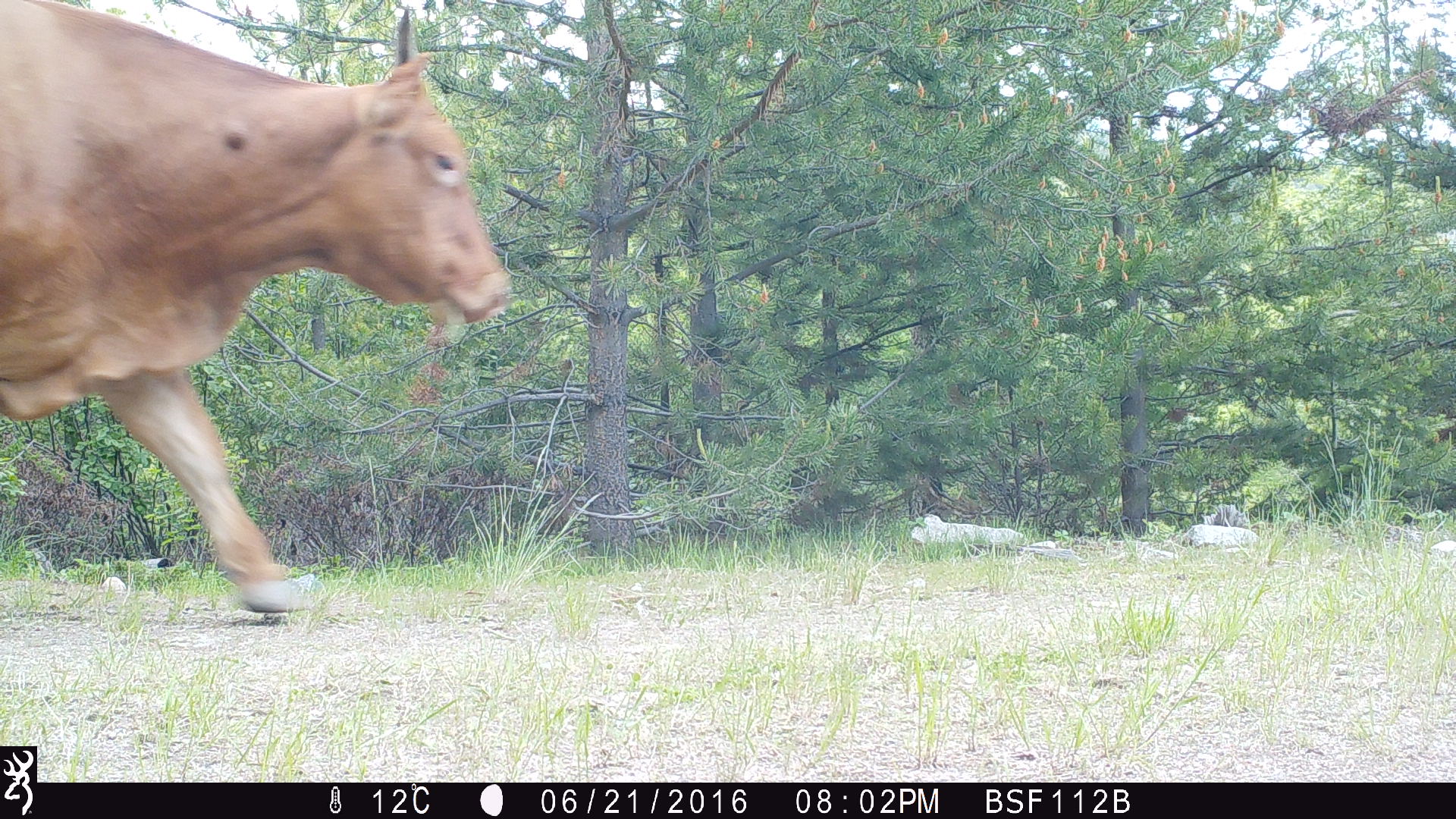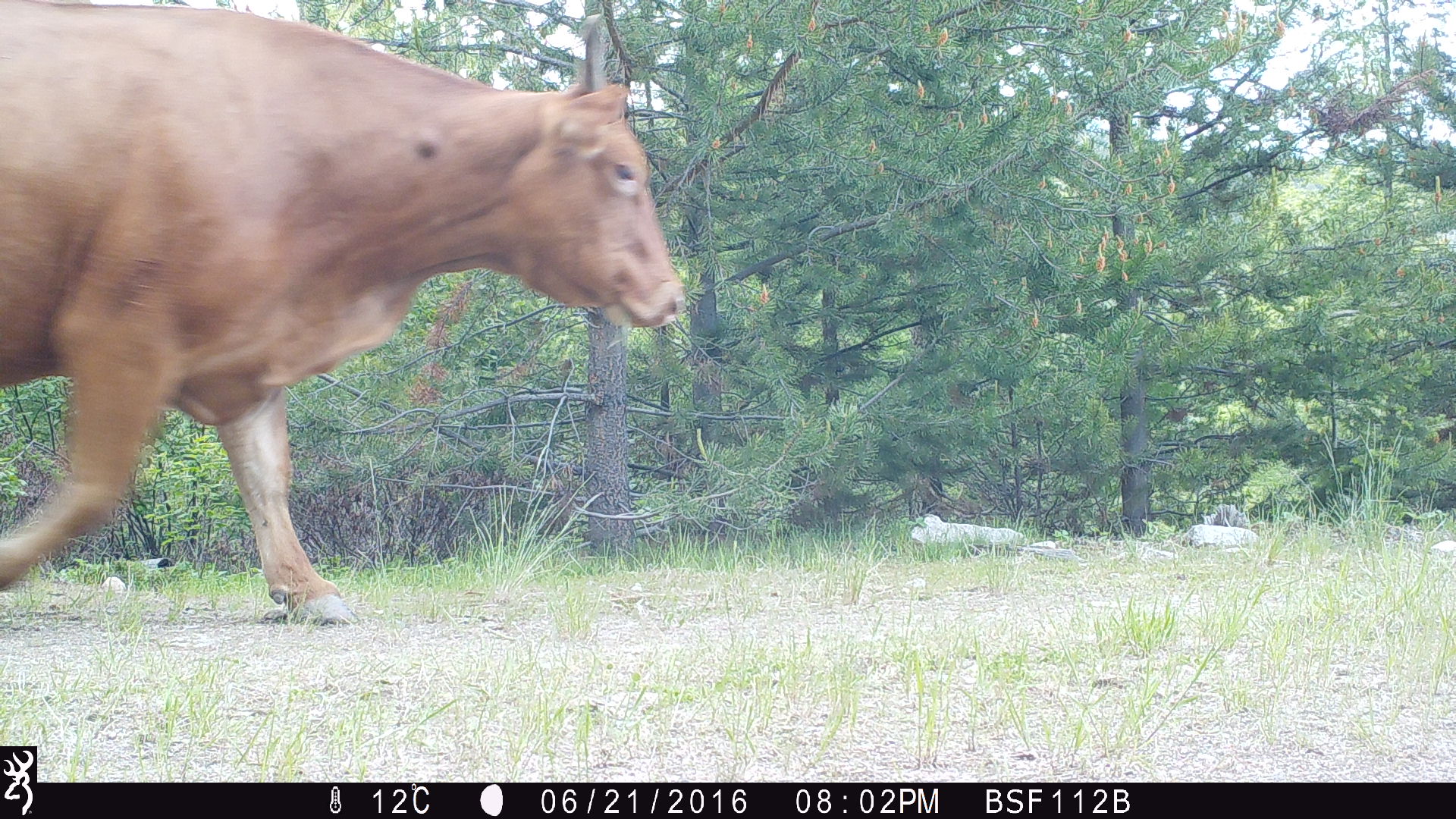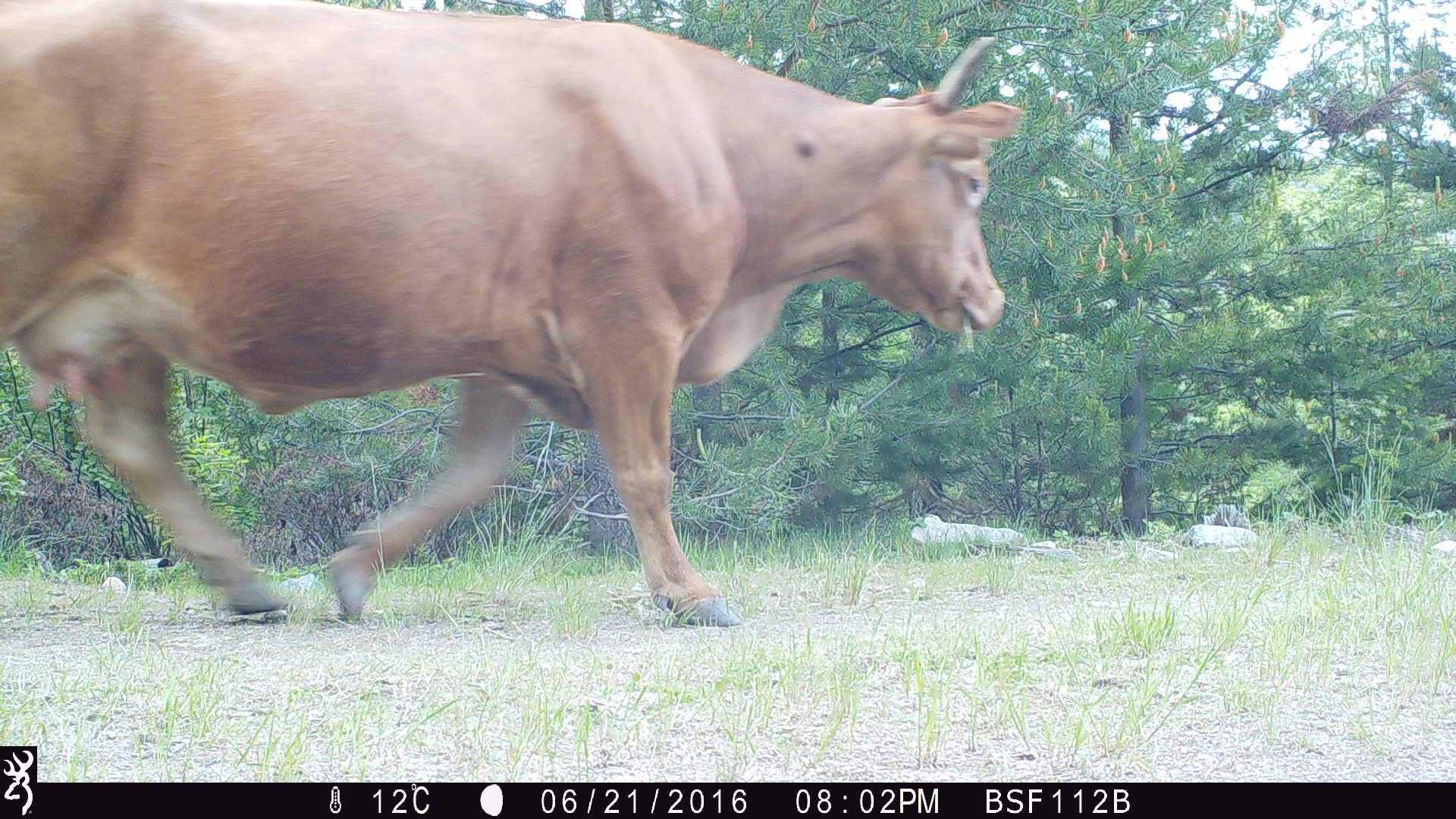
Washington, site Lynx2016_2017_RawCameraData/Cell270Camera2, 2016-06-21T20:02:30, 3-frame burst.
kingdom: Animalia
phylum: Chordata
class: Mammalia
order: Artiodactyla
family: Bovidae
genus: Bos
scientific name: Bos taurus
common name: domestic cattle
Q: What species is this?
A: Domestic cattle (Bos taurus).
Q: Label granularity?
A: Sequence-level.